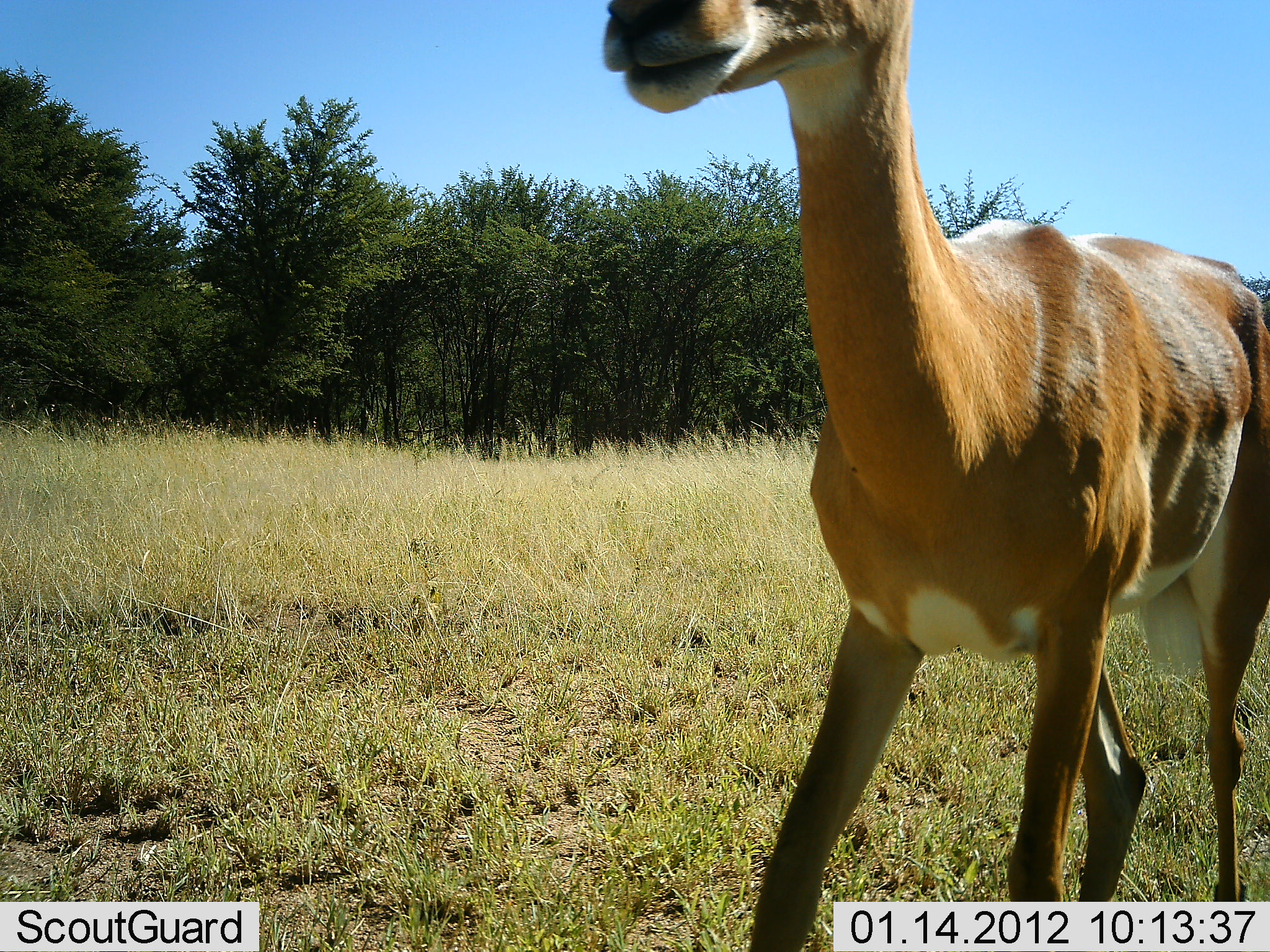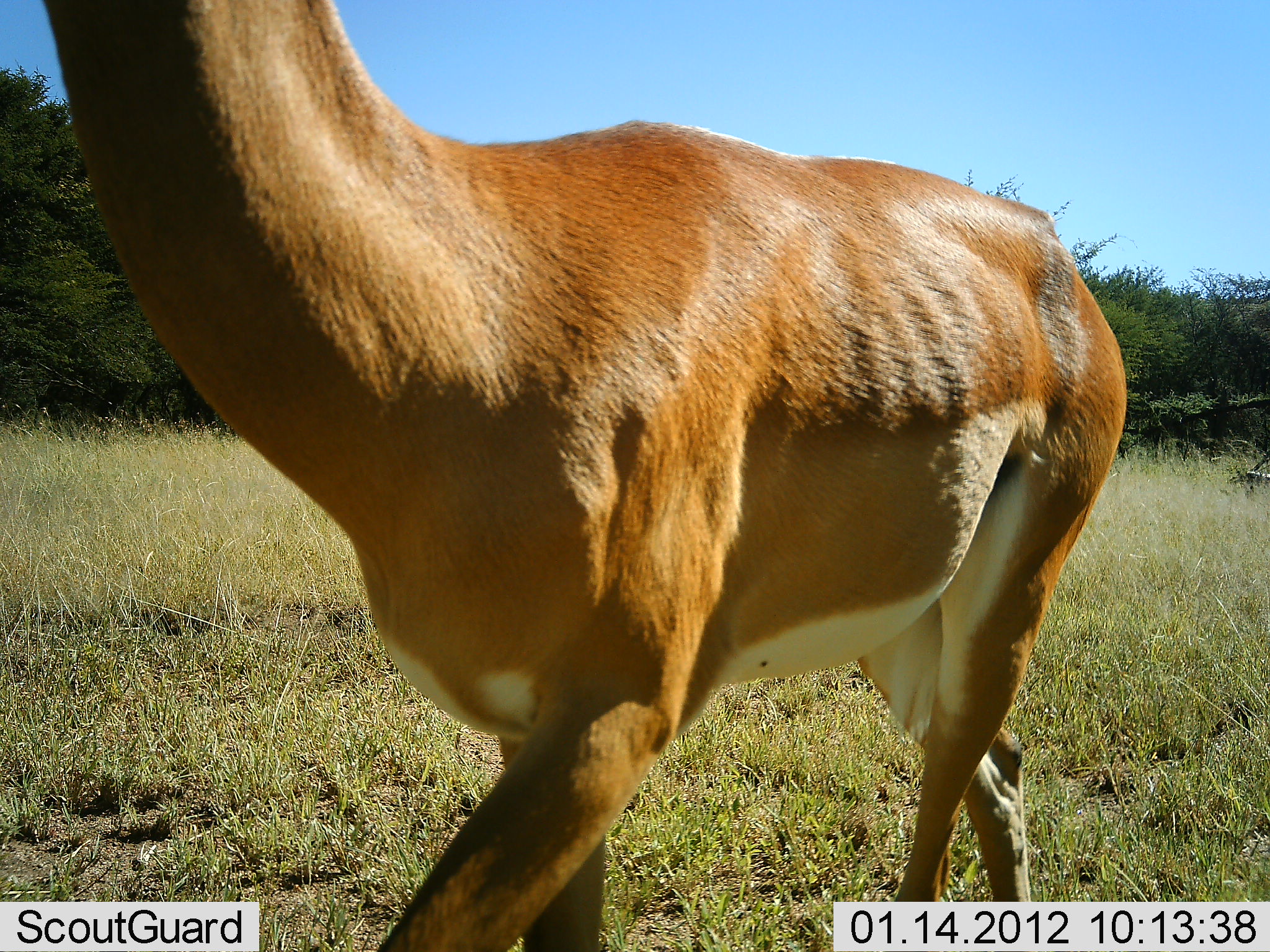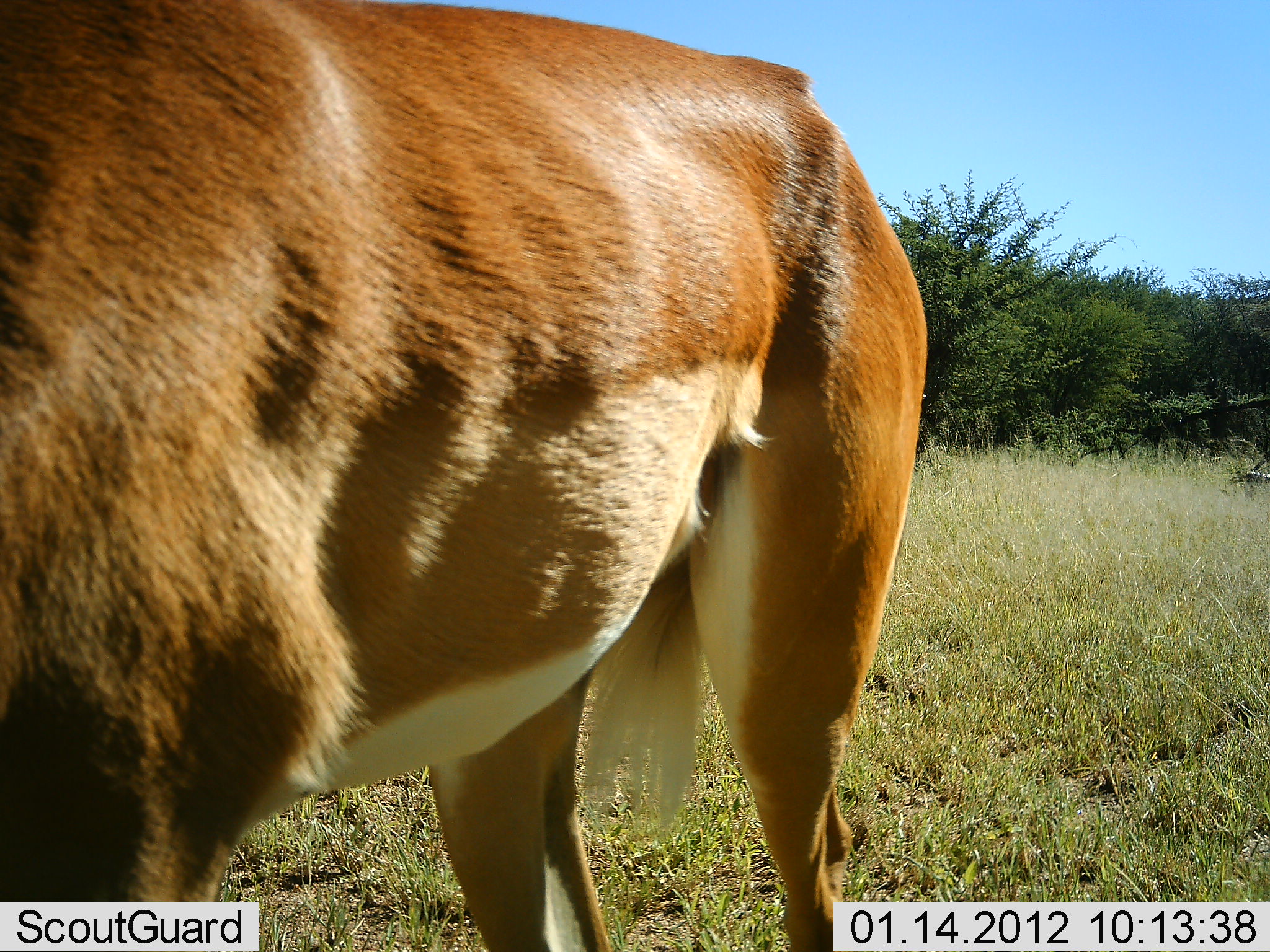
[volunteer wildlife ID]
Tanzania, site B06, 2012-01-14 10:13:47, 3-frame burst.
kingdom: Animalia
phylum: Chordata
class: Mammalia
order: Artiodactyla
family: Bovidae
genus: Aepyceros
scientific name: Aepyceros melampus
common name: impala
Impala (Aepyceros melampus), count 1. Behavior (volunteer vote fractions): standing 0%, resting 0%, moving 100%, interacting 0%. Young present (vote fraction): 0%. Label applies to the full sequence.